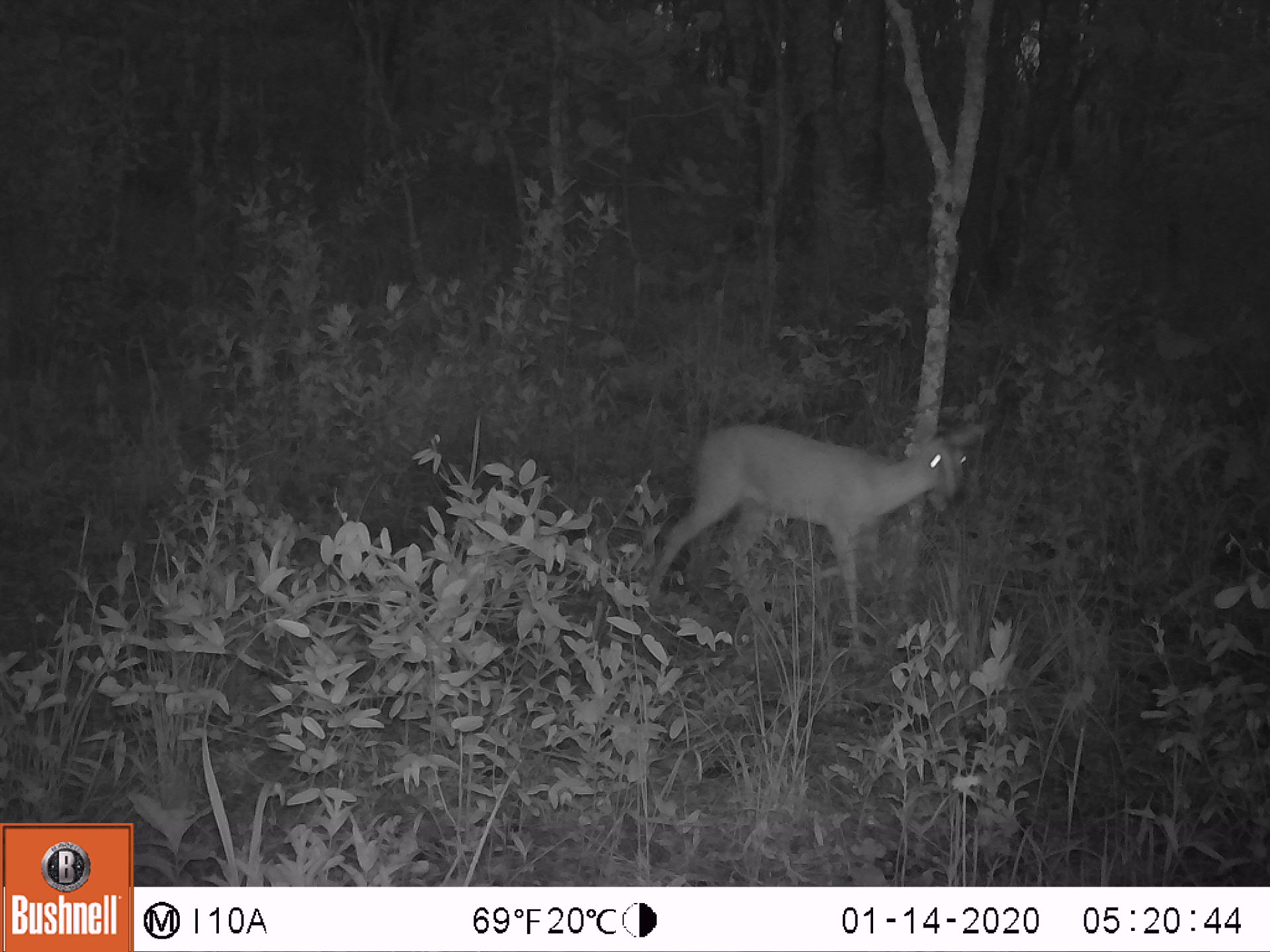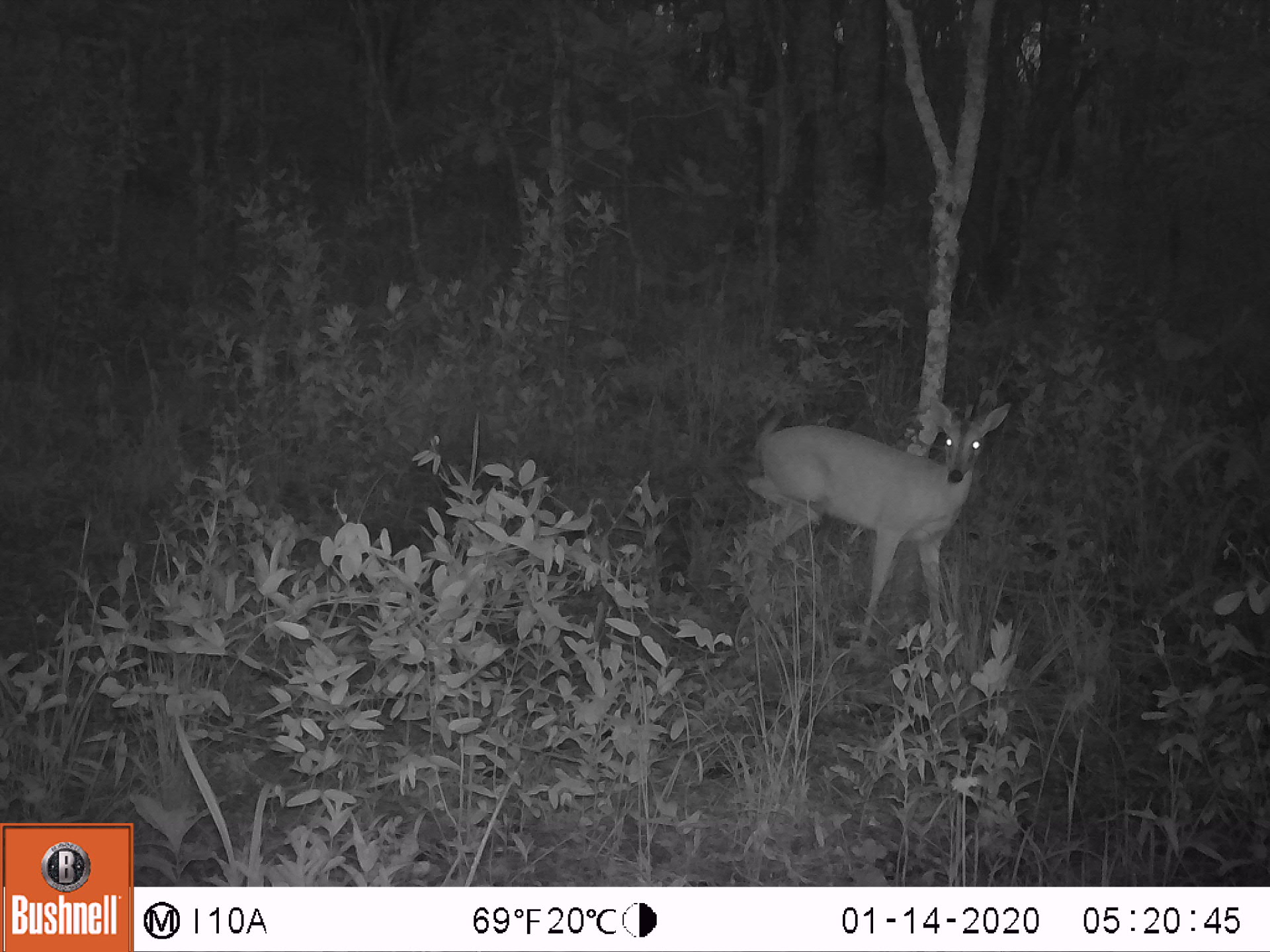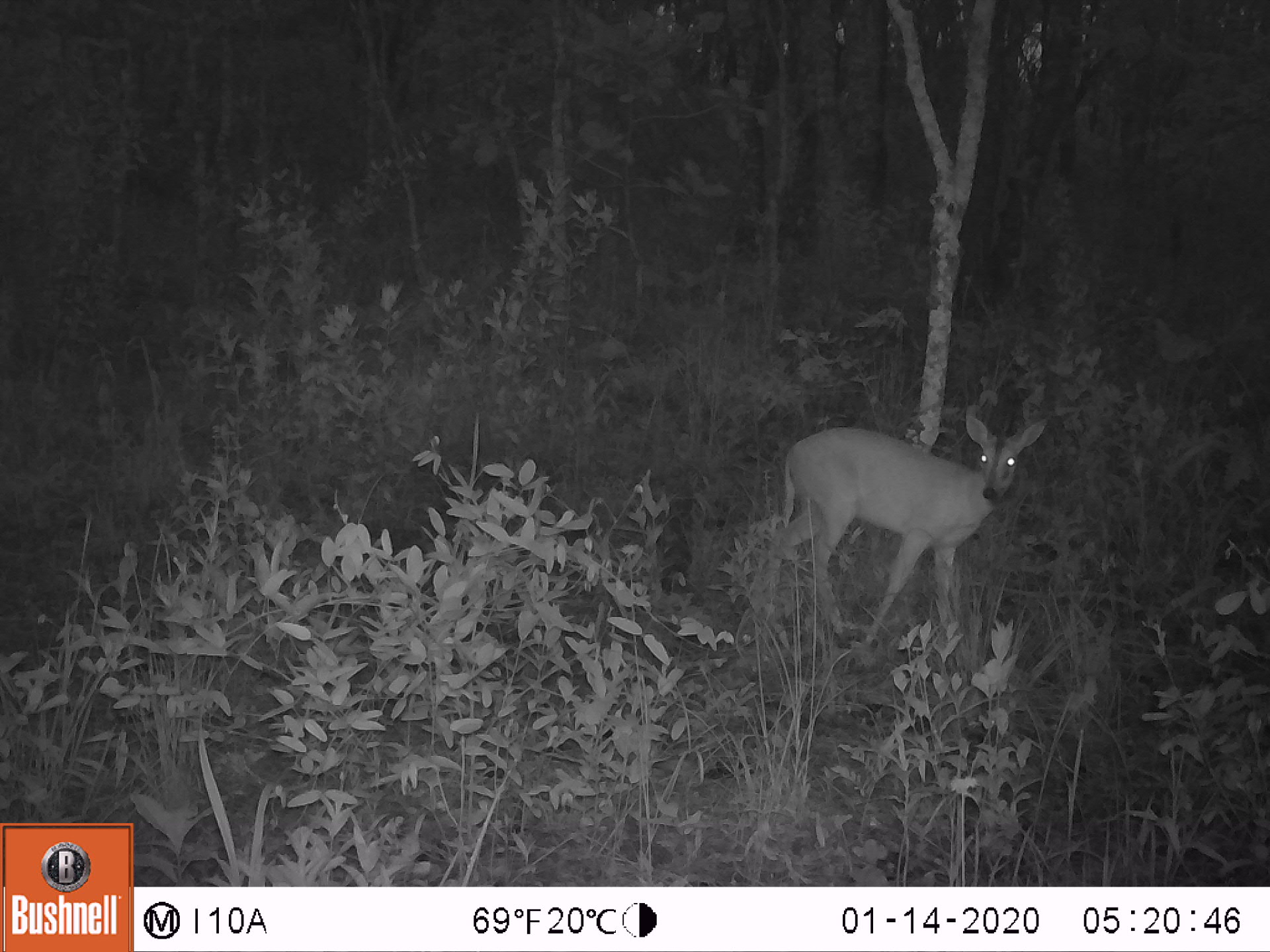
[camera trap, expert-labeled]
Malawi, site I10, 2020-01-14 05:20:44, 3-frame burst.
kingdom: Animalia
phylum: Chordata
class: Mammalia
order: Artiodactyla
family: Bovidae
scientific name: Antilopinae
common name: small antelope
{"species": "small antelope (Antilopinae)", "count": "1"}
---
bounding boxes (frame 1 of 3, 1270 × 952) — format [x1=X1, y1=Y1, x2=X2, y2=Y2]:
small antelope: [x1=644, y1=404, x2=999, y2=650]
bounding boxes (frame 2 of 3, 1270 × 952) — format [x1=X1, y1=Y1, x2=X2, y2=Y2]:
small antelope: [x1=737, y1=390, x2=1015, y2=648]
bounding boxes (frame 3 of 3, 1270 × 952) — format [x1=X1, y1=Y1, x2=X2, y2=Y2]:
small antelope: [x1=766, y1=406, x2=1056, y2=657]